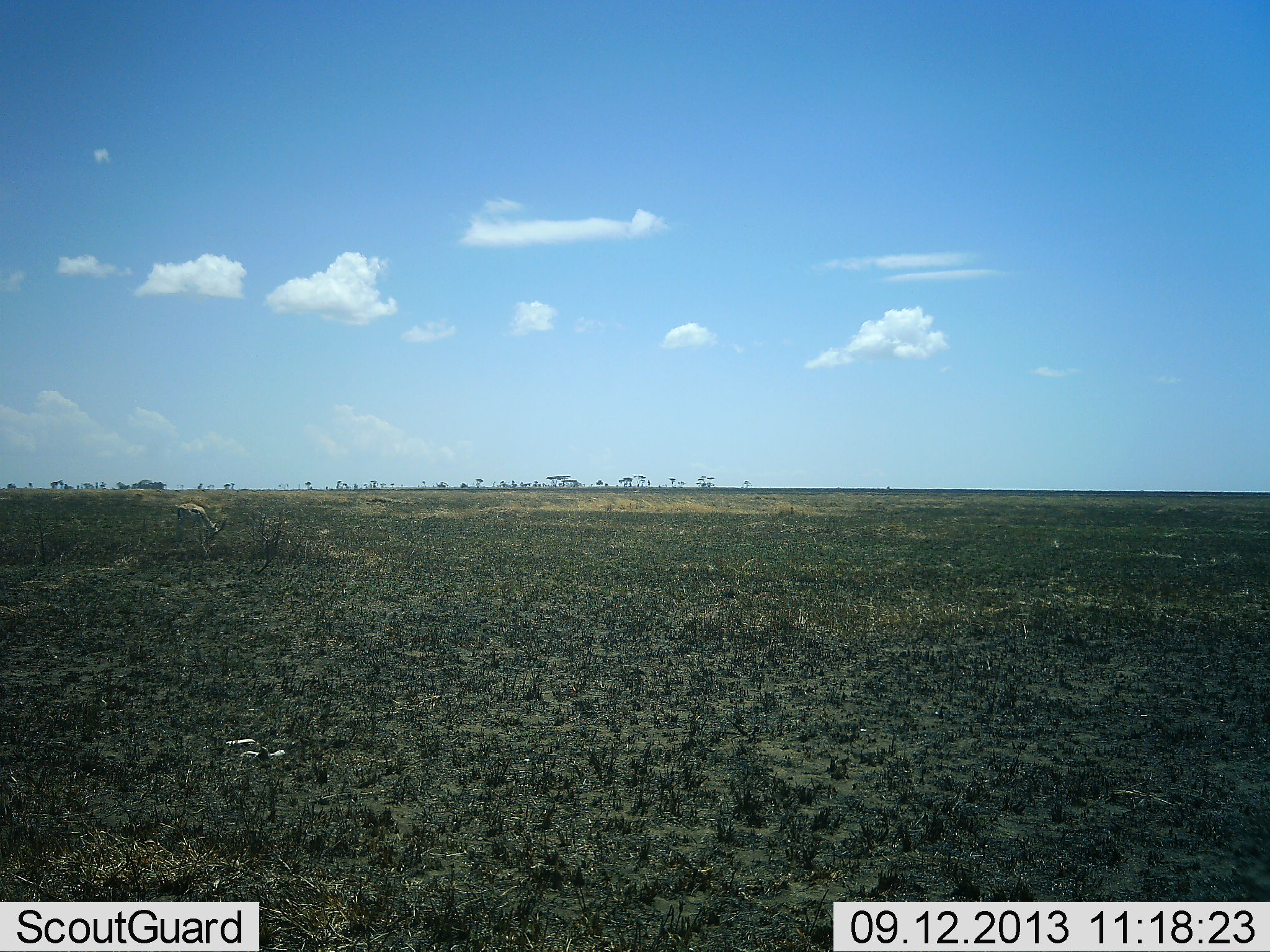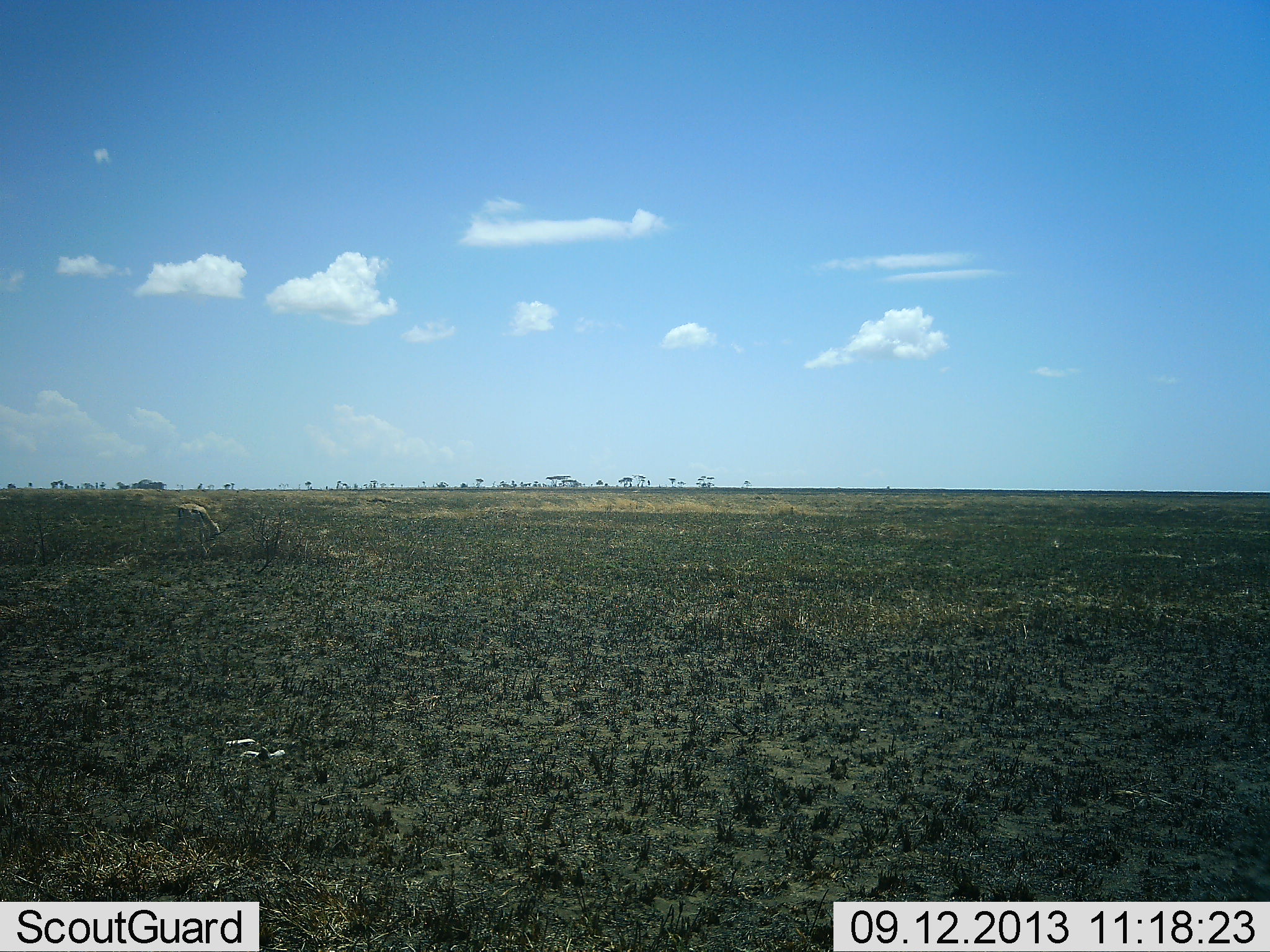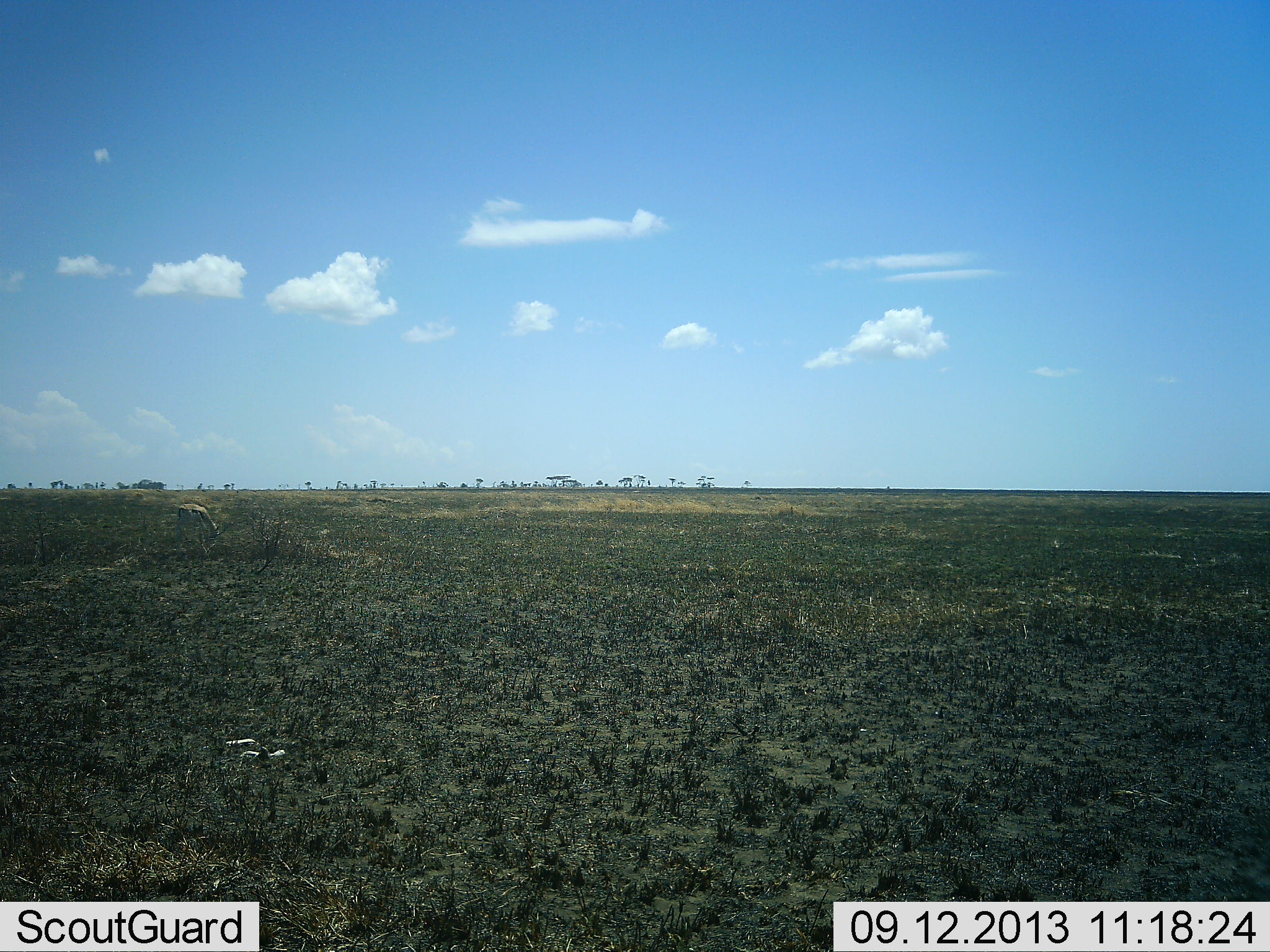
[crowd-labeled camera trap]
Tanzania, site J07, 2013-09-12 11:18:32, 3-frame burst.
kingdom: Animalia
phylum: Chordata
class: Mammalia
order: Artiodactyla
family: Bovidae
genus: Eudorcas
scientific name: Eudorcas thomsonii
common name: thomson's gazelle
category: gazellethomsons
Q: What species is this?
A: Gazellethomsons (thomson's gazelle) (Eudorcas thomsonii).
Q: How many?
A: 1.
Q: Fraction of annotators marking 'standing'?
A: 25%.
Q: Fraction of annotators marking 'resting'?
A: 0%.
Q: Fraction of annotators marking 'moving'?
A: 0%.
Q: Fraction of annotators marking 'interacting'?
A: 0%.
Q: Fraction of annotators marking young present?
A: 0%.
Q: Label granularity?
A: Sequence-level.